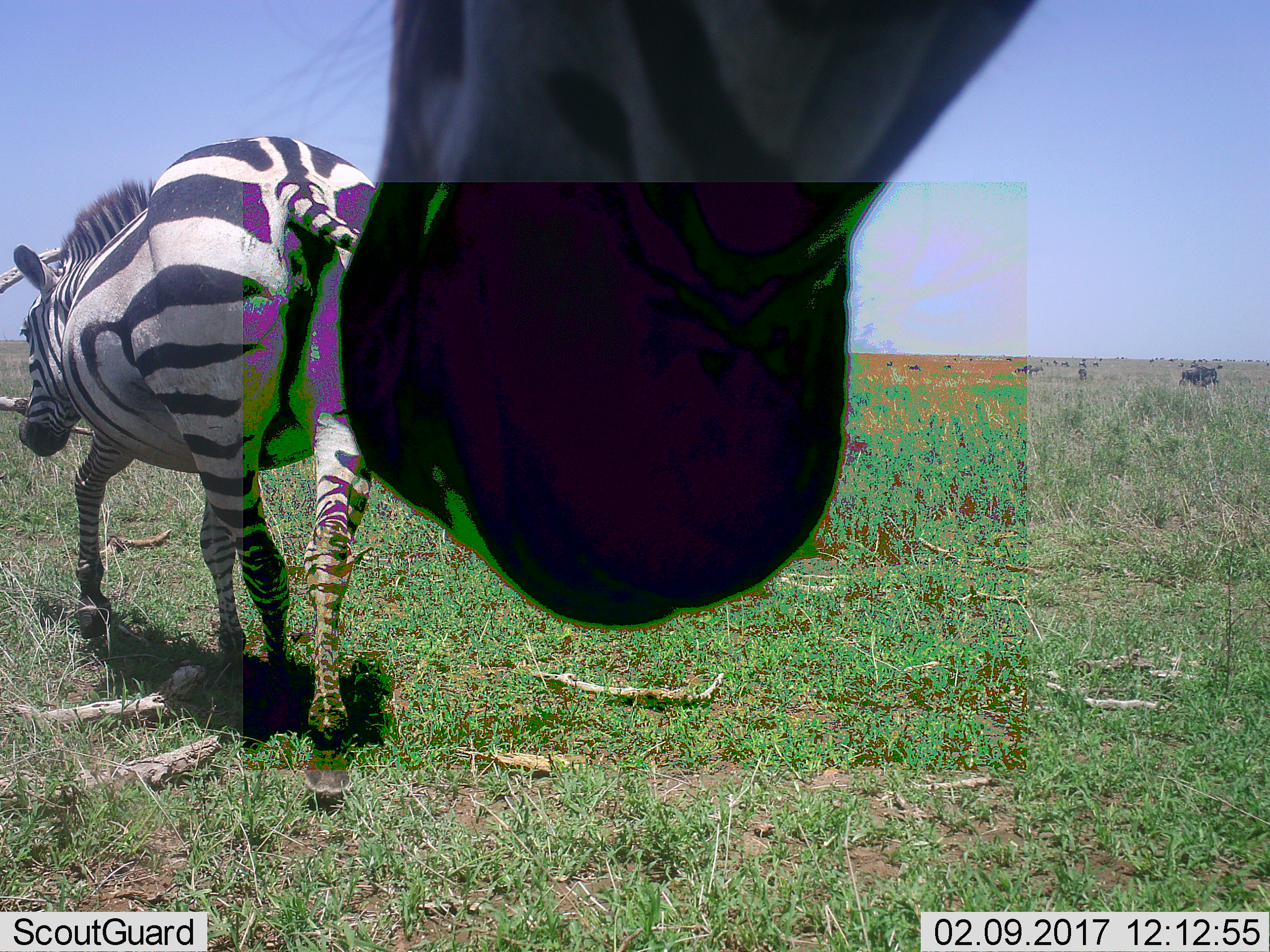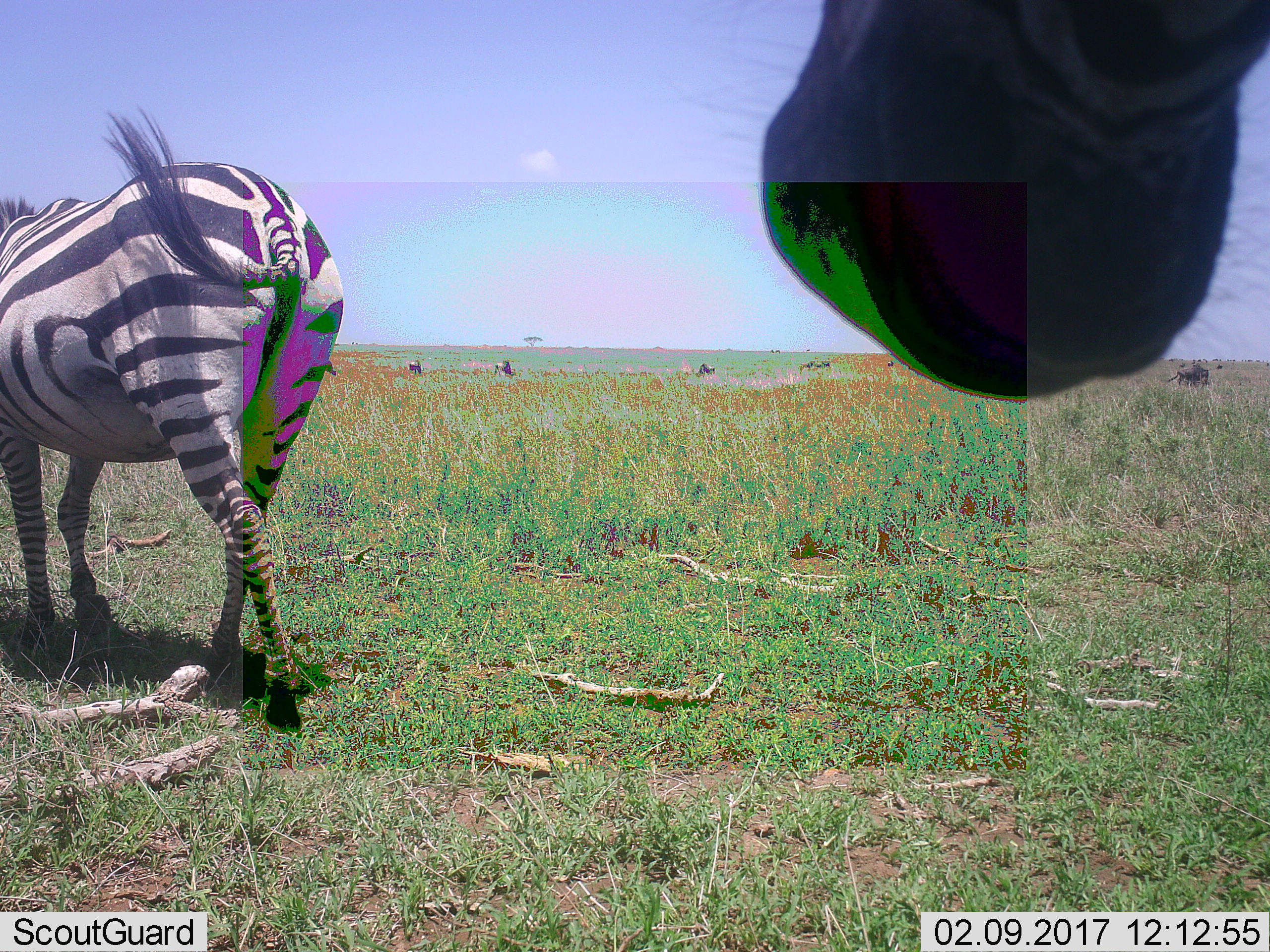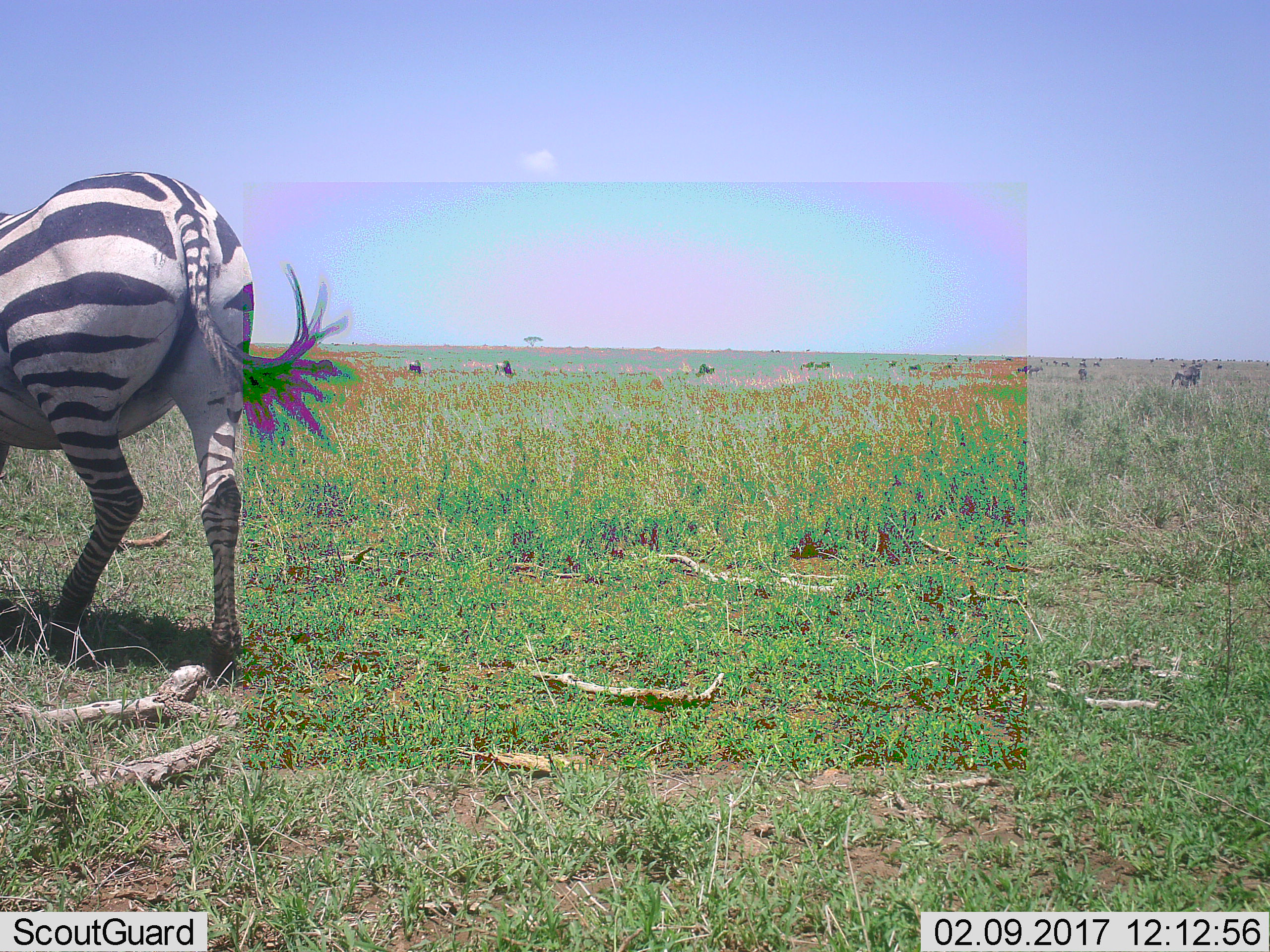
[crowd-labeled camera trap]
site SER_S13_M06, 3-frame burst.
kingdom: Animalia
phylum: Chordata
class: Mammalia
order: Perissodactyla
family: Equidae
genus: Equus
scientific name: Equus quagga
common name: plains zebra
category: zebraplains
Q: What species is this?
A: Zebraplains (plains zebra) (Equus quagga).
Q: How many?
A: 2.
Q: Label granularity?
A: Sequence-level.